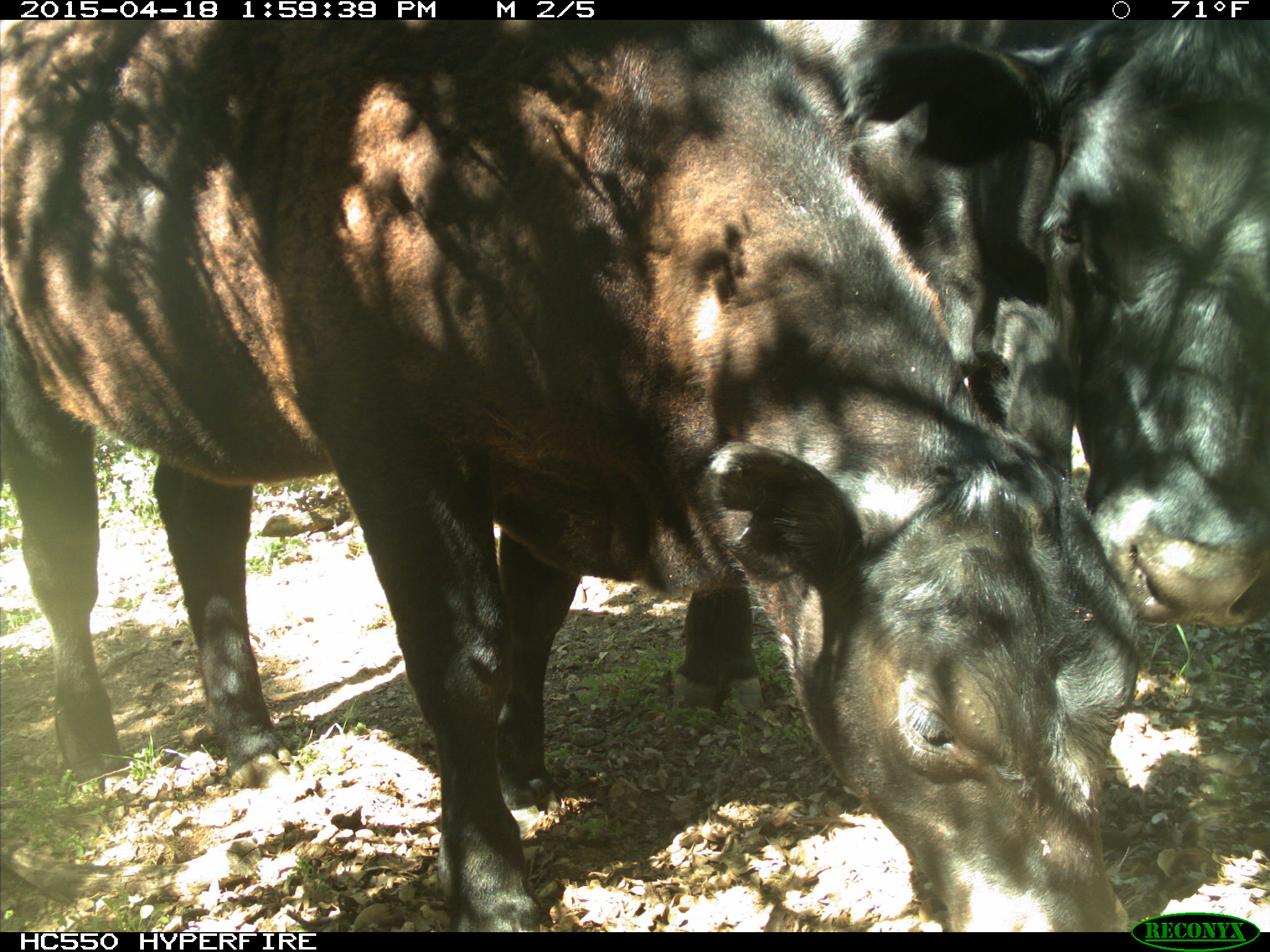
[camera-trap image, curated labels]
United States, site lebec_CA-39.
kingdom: Animalia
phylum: Chordata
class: Mammalia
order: Artiodactyla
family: Bovidae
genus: Bos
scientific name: Bos taurus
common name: domestic cow